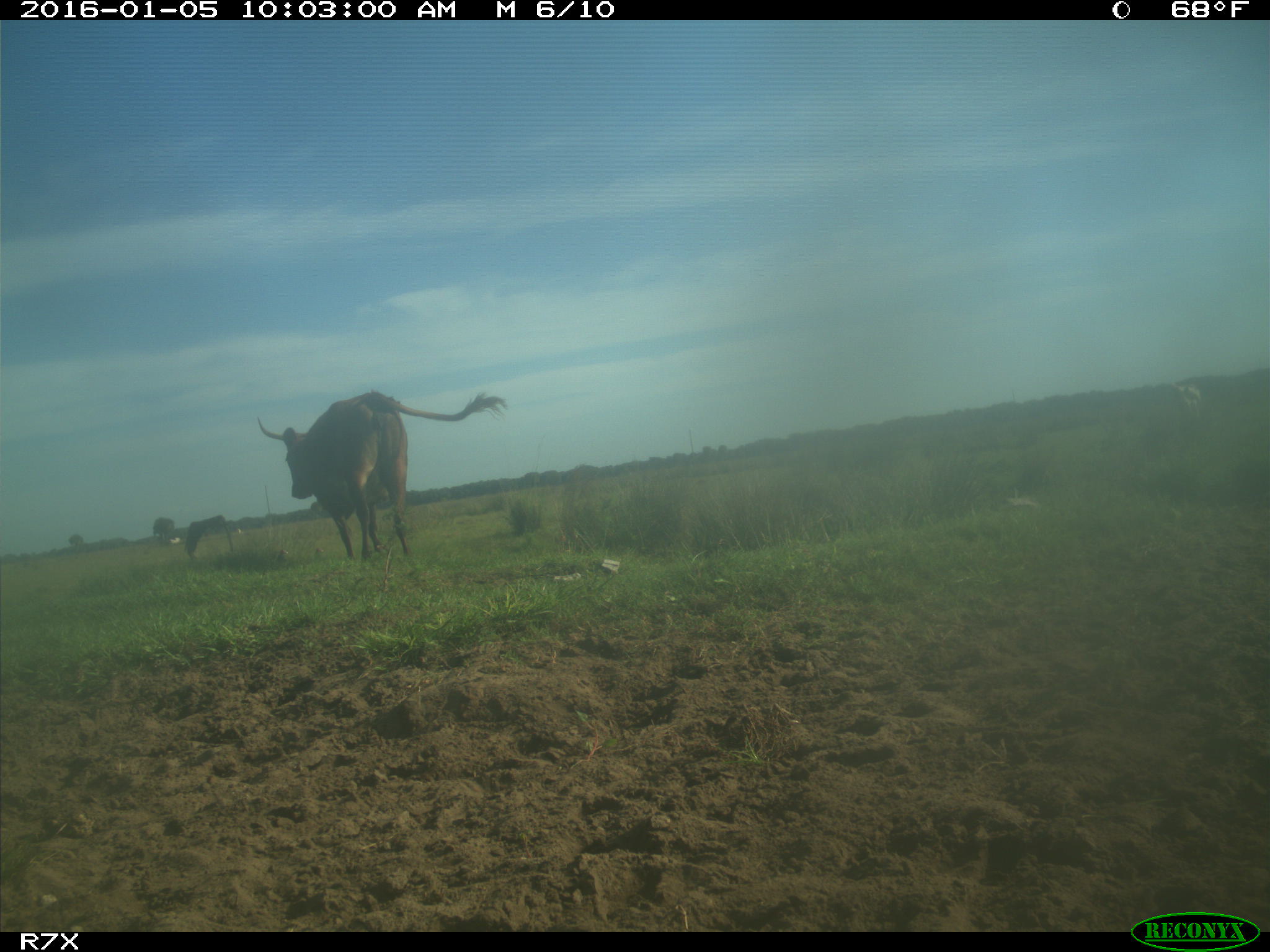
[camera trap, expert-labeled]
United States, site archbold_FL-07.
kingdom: Animalia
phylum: Chordata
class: Mammalia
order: Artiodactyla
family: Bovidae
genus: Bos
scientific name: Bos taurus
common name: domestic cow